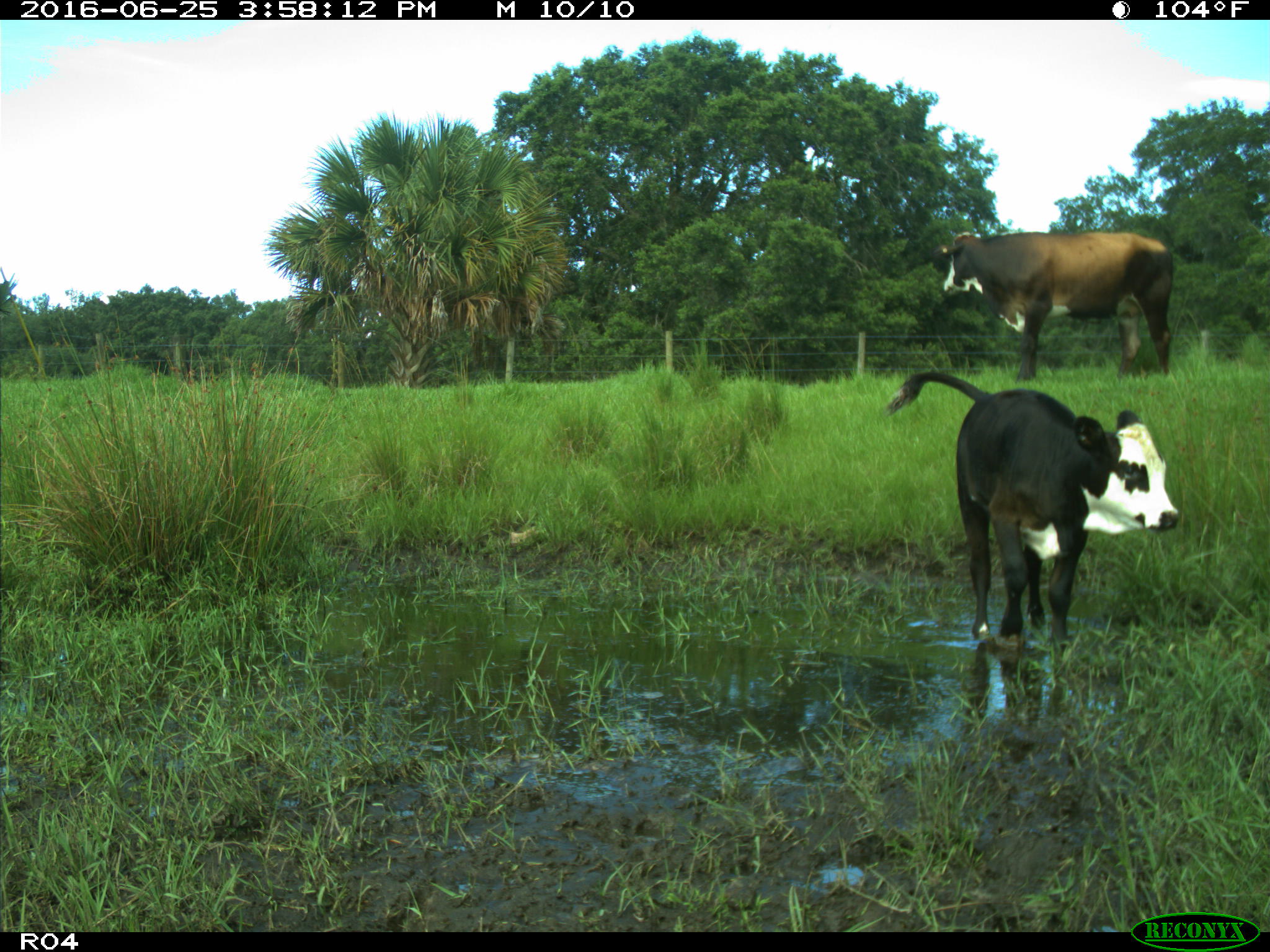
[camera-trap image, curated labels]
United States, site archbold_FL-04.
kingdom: Animalia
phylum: Chordata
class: Mammalia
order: Artiodactyla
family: Bovidae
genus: Bos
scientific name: Bos taurus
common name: domestic cow